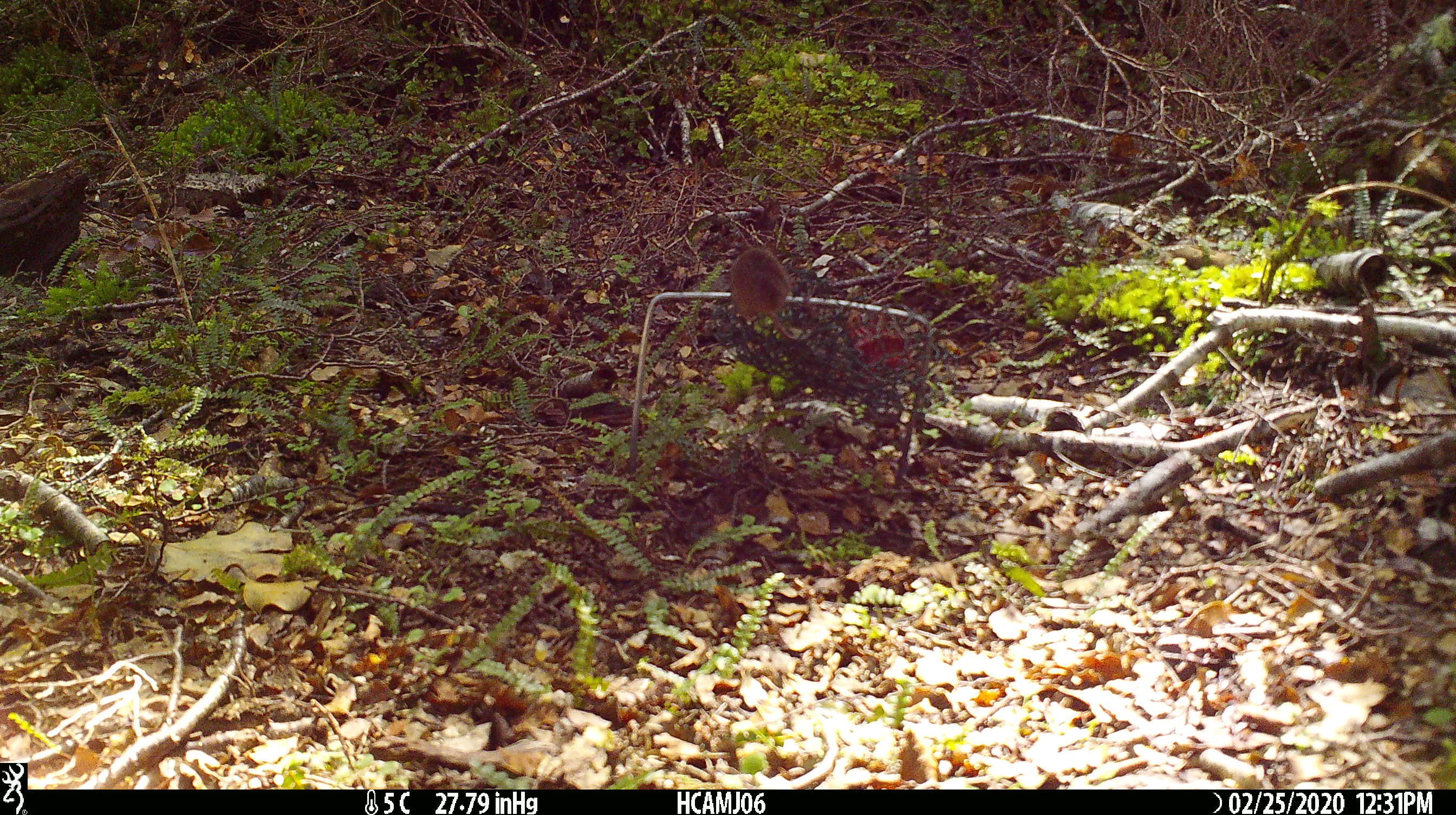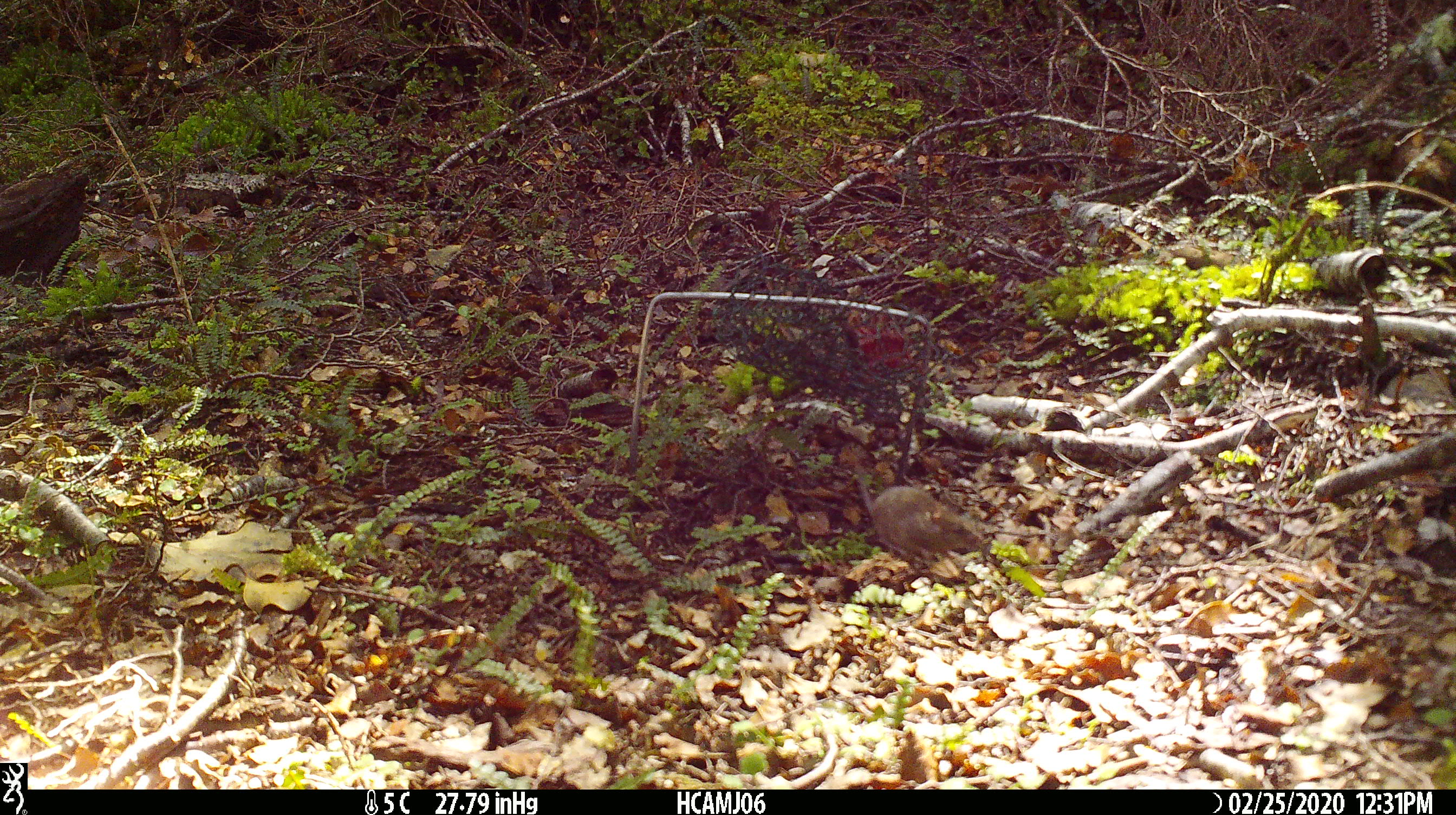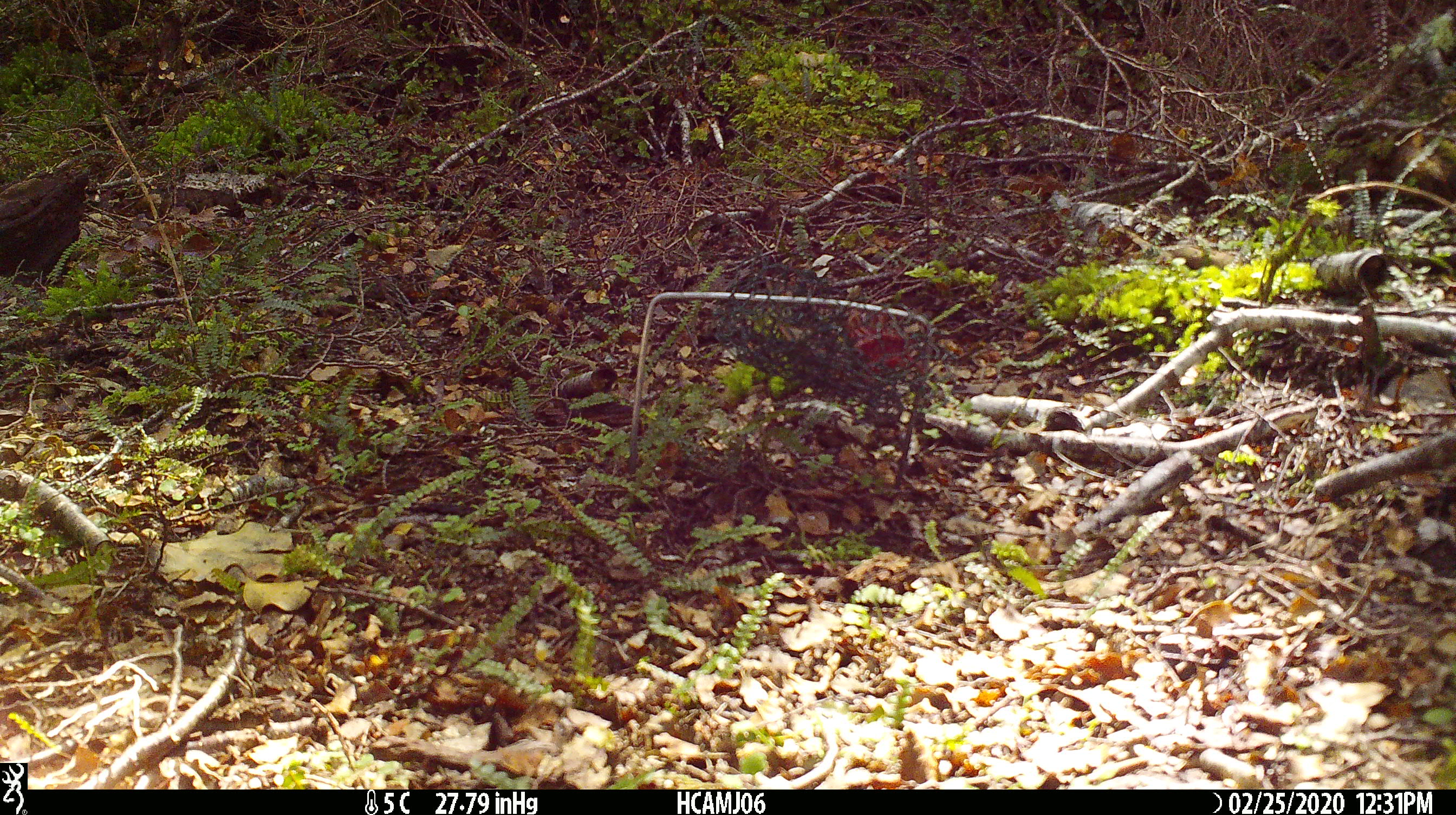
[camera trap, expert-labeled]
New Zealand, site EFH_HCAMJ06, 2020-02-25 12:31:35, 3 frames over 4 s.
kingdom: Animalia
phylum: Chordata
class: Mammalia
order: Rodentia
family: Muridae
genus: Mus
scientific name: Mus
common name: mouse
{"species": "mouse (Mus)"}